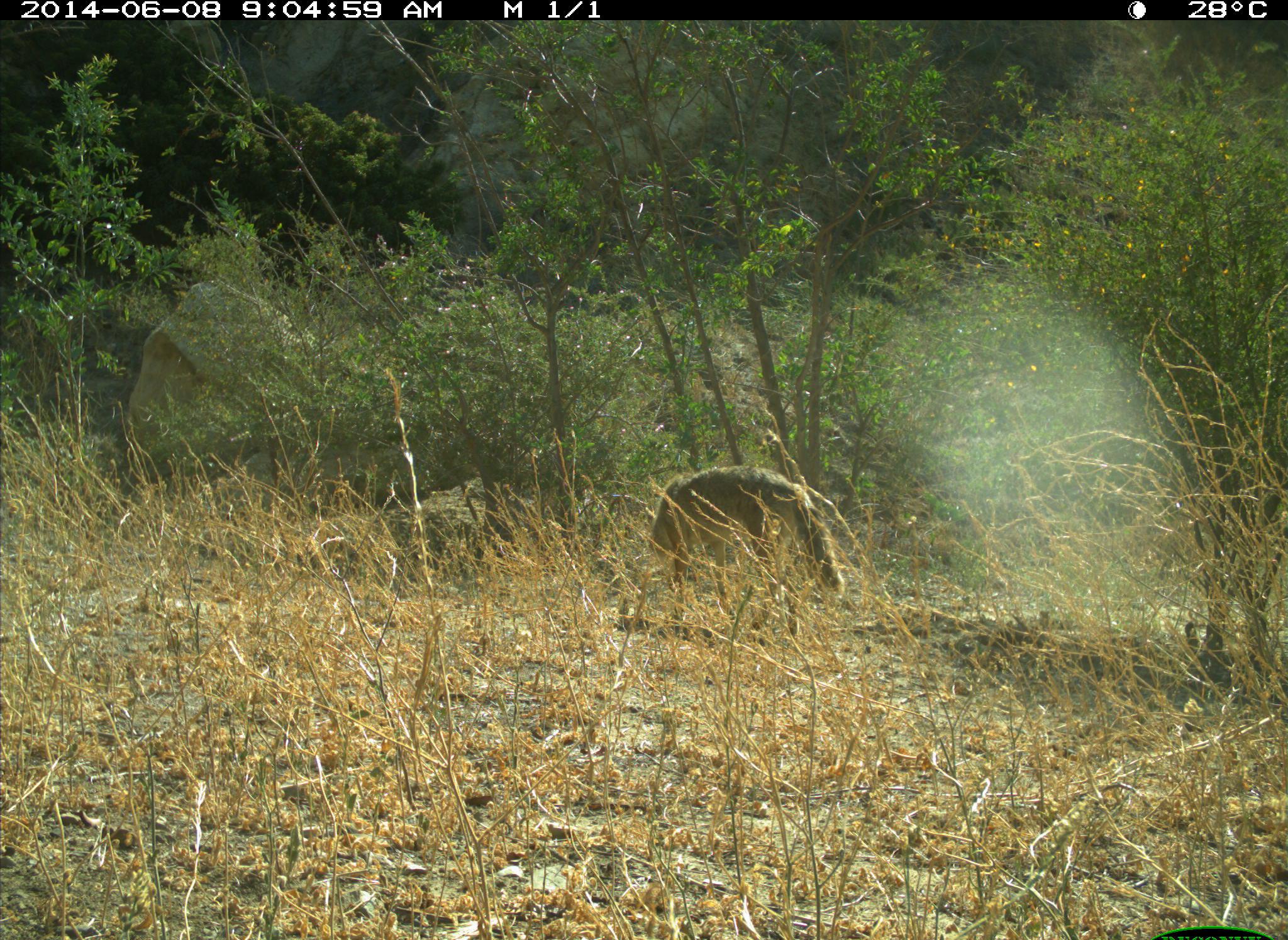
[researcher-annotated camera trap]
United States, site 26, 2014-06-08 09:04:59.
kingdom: Animalia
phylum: Chordata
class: Mammalia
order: Carnivora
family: Canidae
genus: Canis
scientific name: Canis latrans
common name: coyote